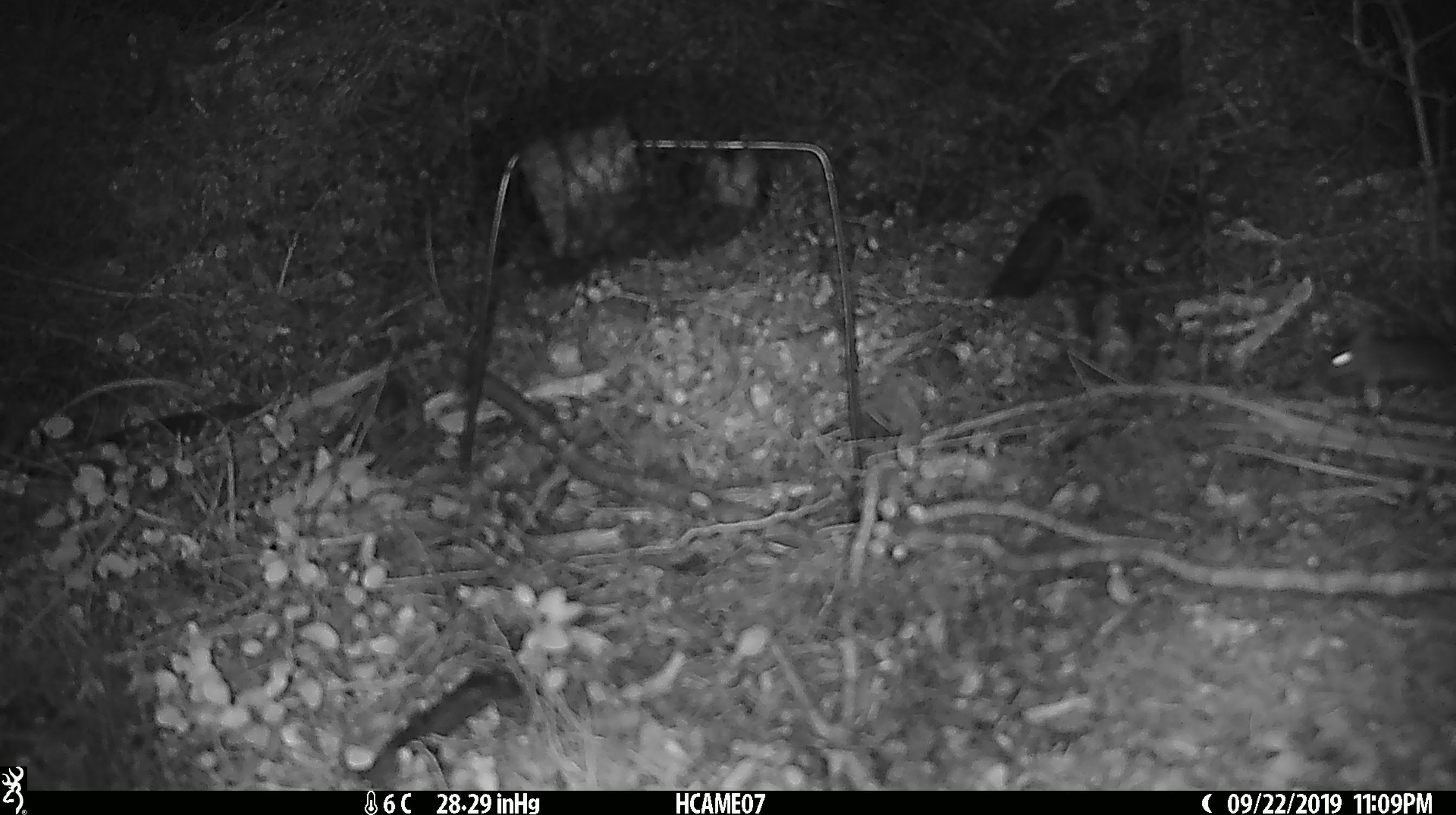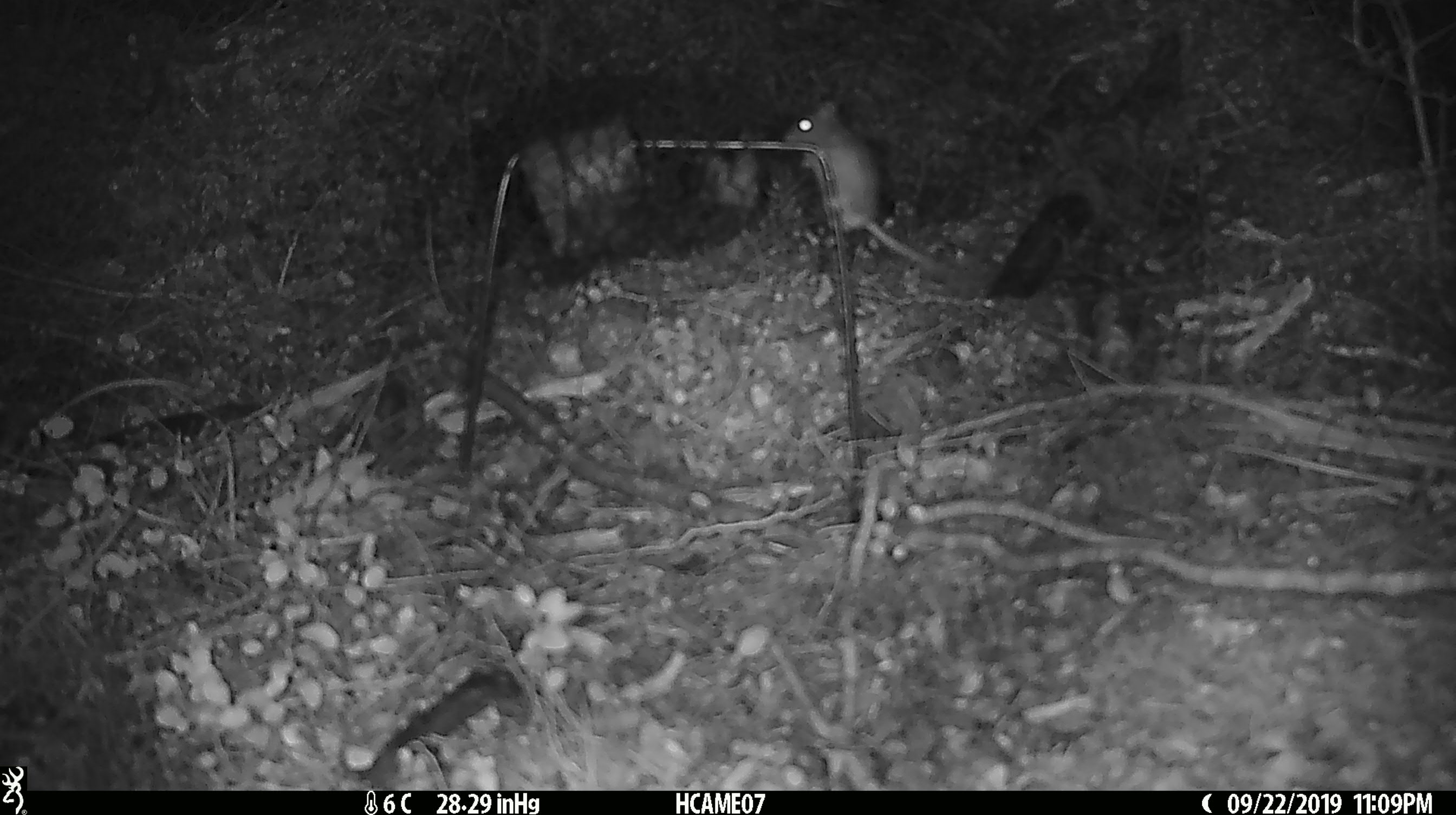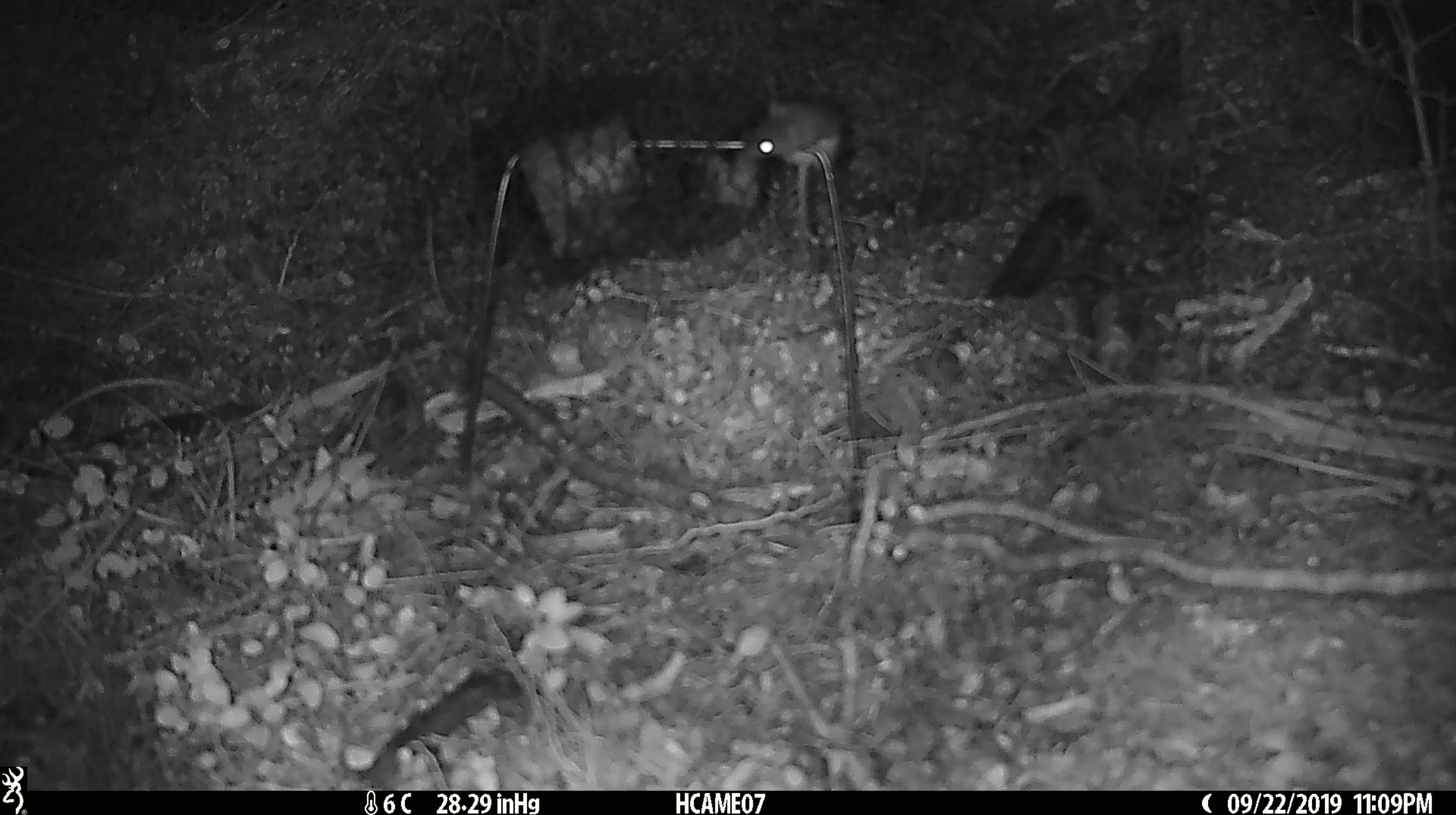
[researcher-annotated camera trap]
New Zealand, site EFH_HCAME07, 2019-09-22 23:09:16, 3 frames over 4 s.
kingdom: Animalia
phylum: Chordata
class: Mammalia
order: Rodentia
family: Muridae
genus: Mus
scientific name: Mus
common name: mouse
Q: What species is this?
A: Mouse (Mus).